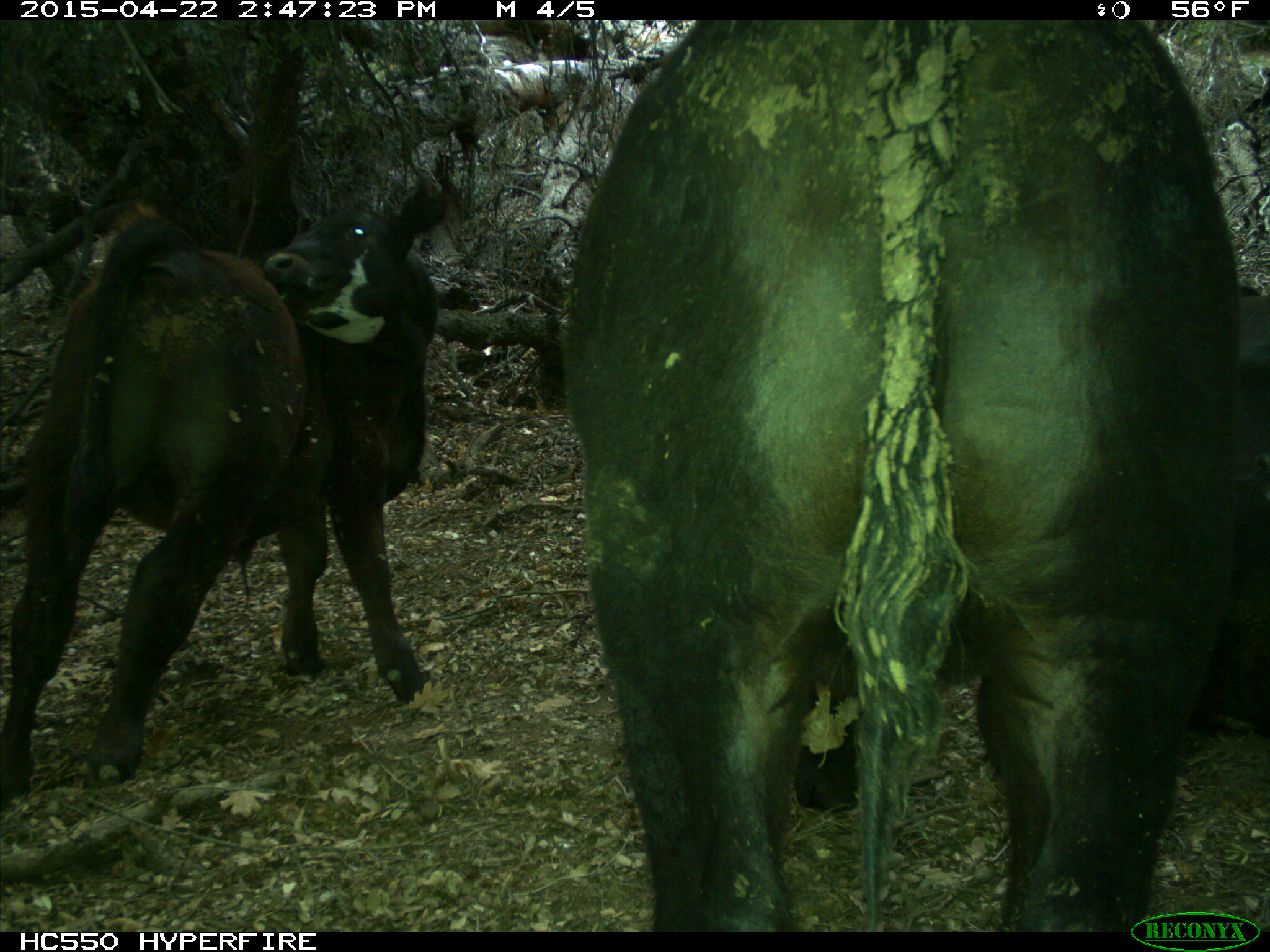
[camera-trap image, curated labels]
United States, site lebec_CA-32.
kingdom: Animalia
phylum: Chordata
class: Mammalia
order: Artiodactyla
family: Bovidae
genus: Bos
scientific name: Bos taurus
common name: domestic cow